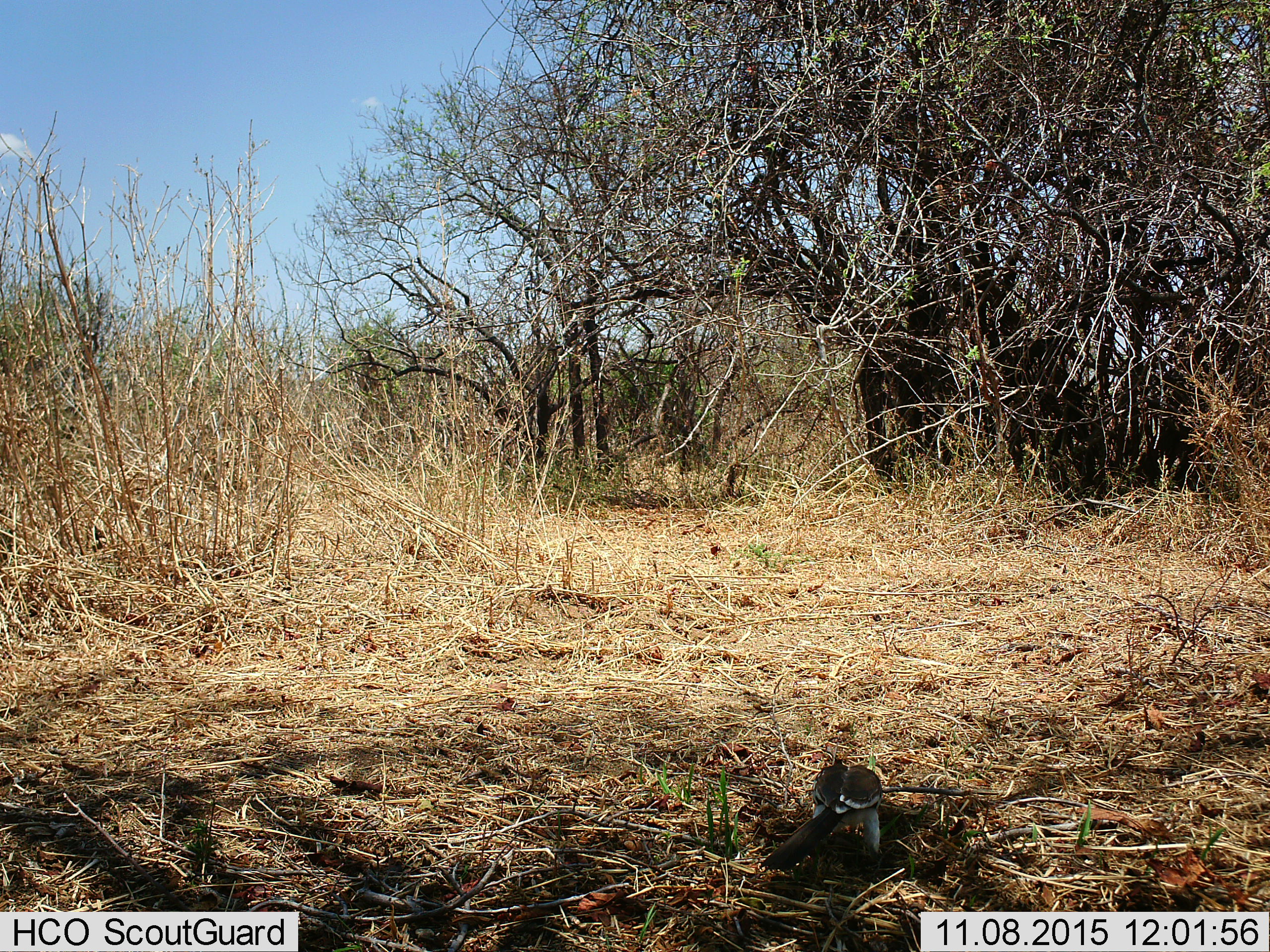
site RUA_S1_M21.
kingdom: Animalia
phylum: Chordata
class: Aves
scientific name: Aves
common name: bird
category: birdother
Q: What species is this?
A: Birdother (bird) (Aves).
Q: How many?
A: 1.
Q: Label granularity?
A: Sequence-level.